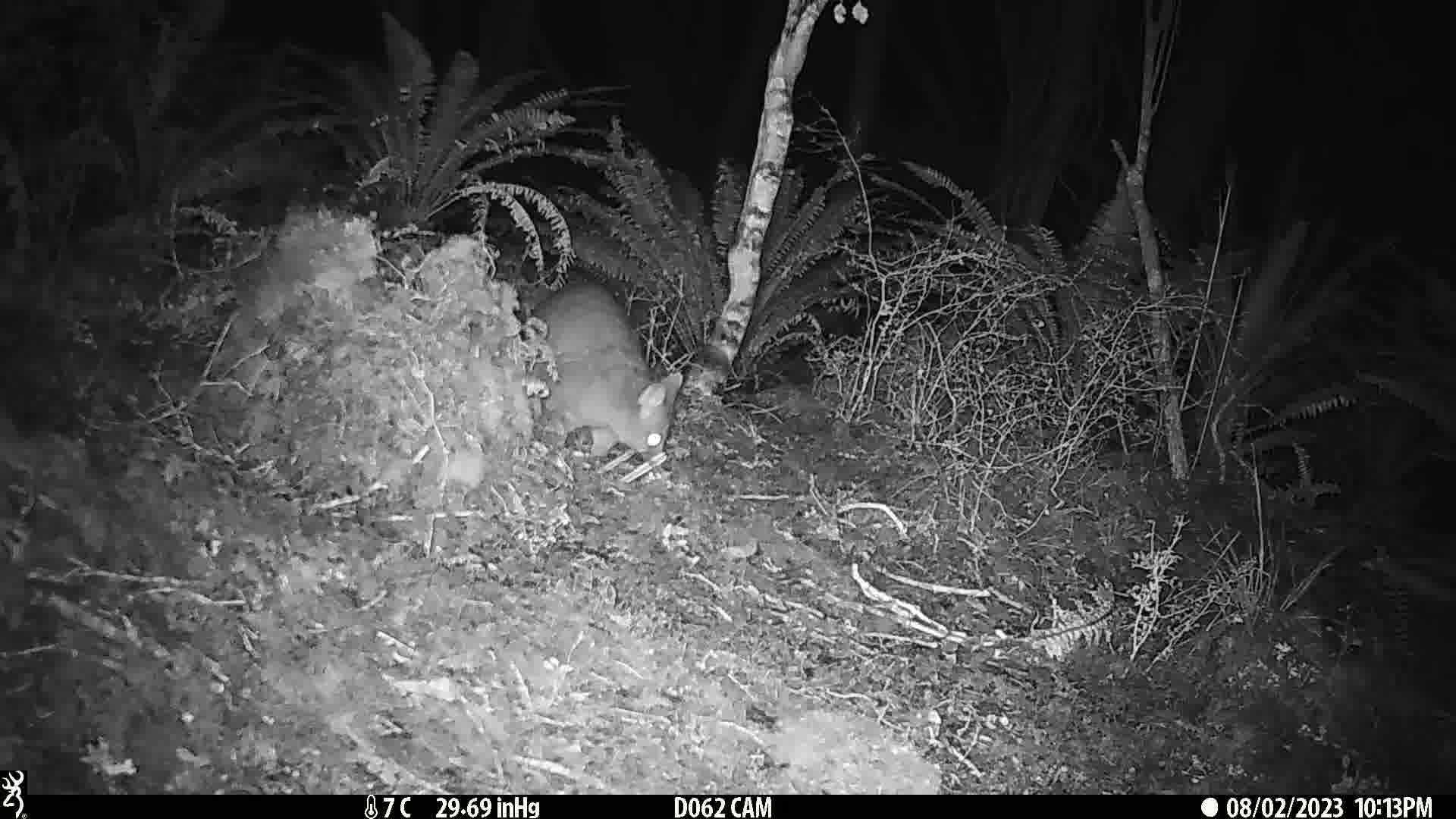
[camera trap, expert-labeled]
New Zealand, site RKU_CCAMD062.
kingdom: Animalia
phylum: Chordata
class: Mammalia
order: Diprotodontia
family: Phalangeridae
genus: Trichosurus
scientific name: Trichosurus vulpecula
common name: common brushtail possum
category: possum